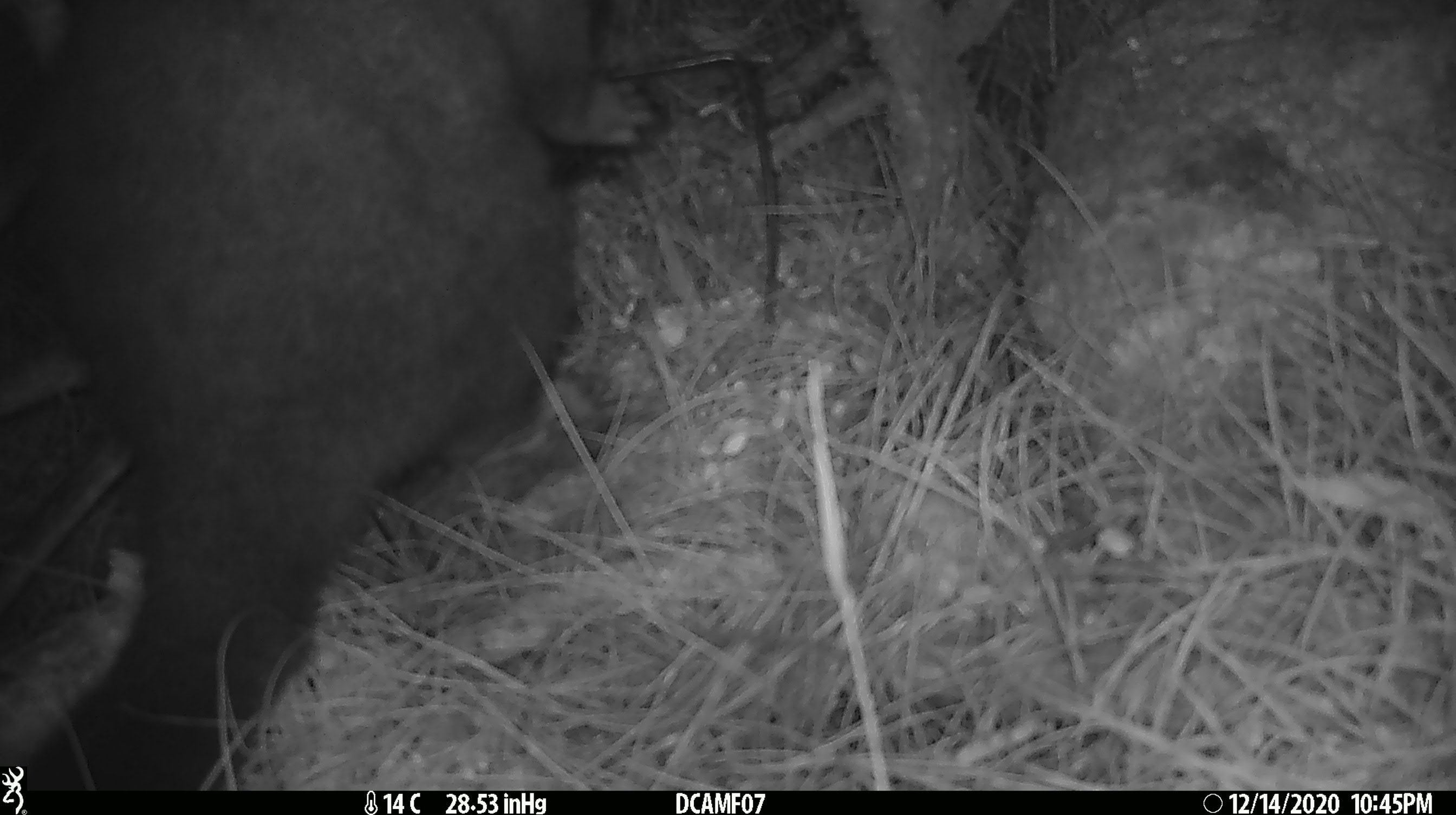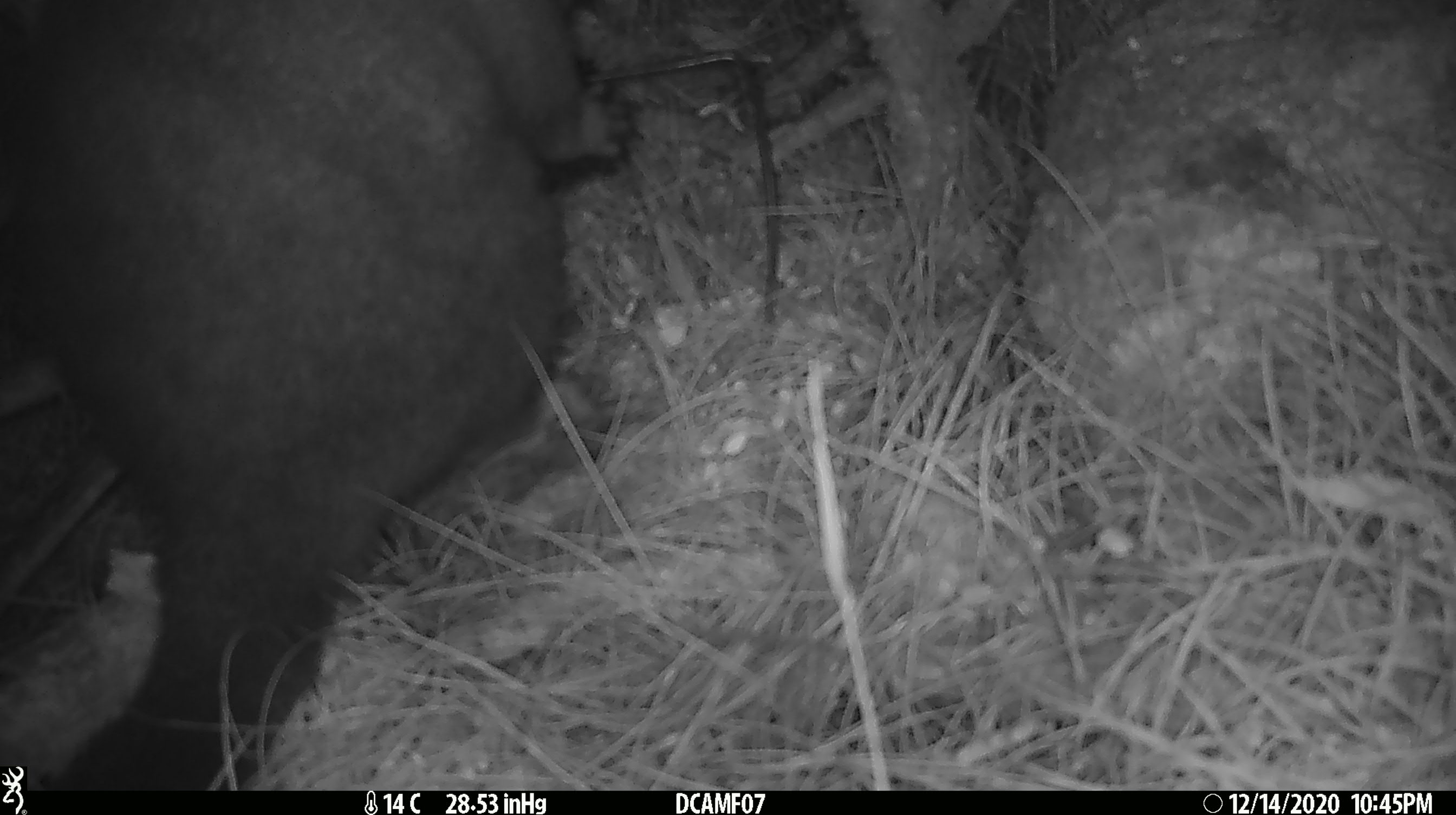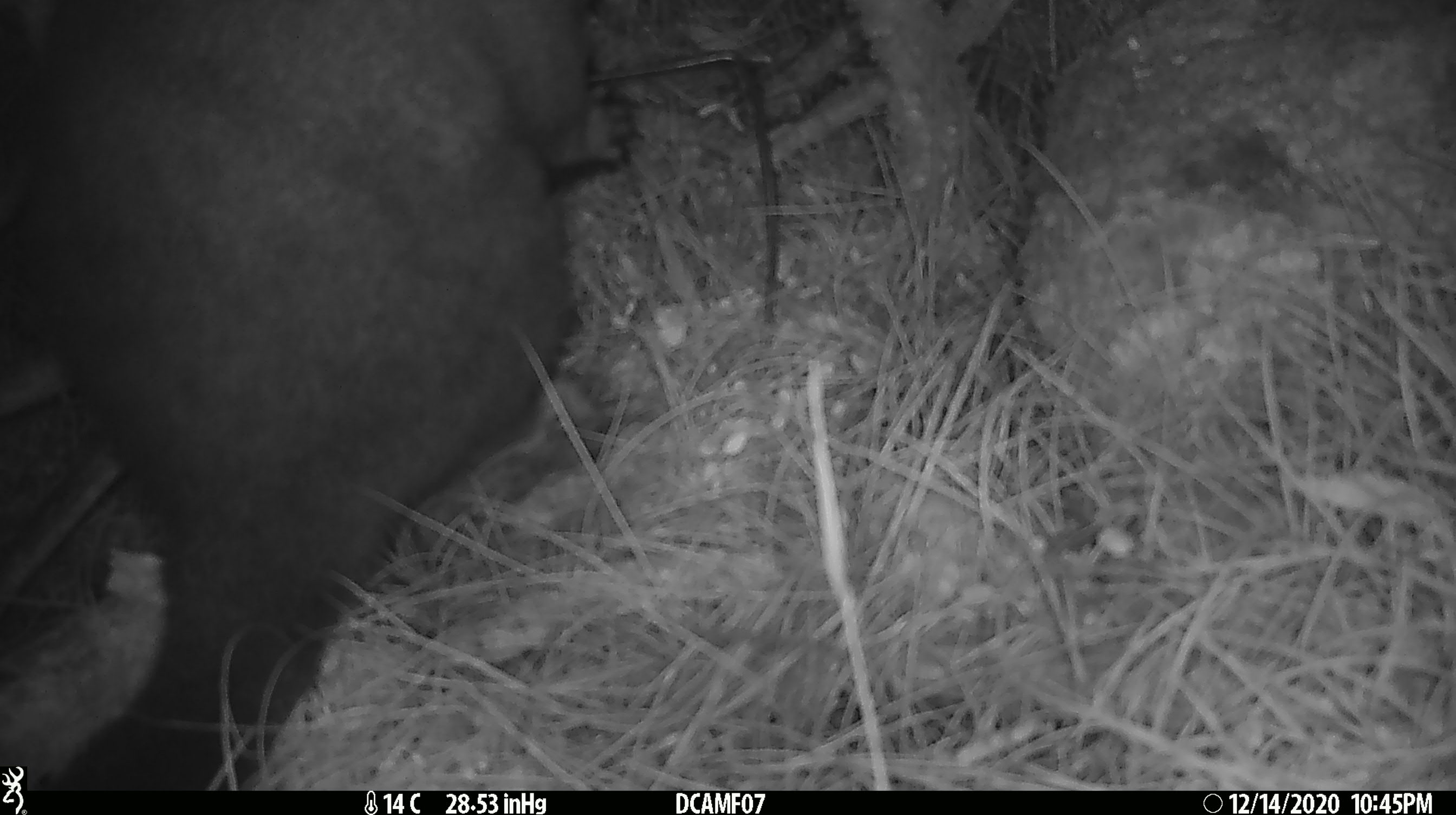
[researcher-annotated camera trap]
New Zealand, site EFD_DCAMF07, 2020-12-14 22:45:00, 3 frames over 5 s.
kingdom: Animalia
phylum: Chordata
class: Mammalia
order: Diprotodontia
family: Phalangeridae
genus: Trichosurus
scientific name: Trichosurus vulpecula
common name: common brushtail possum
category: possum